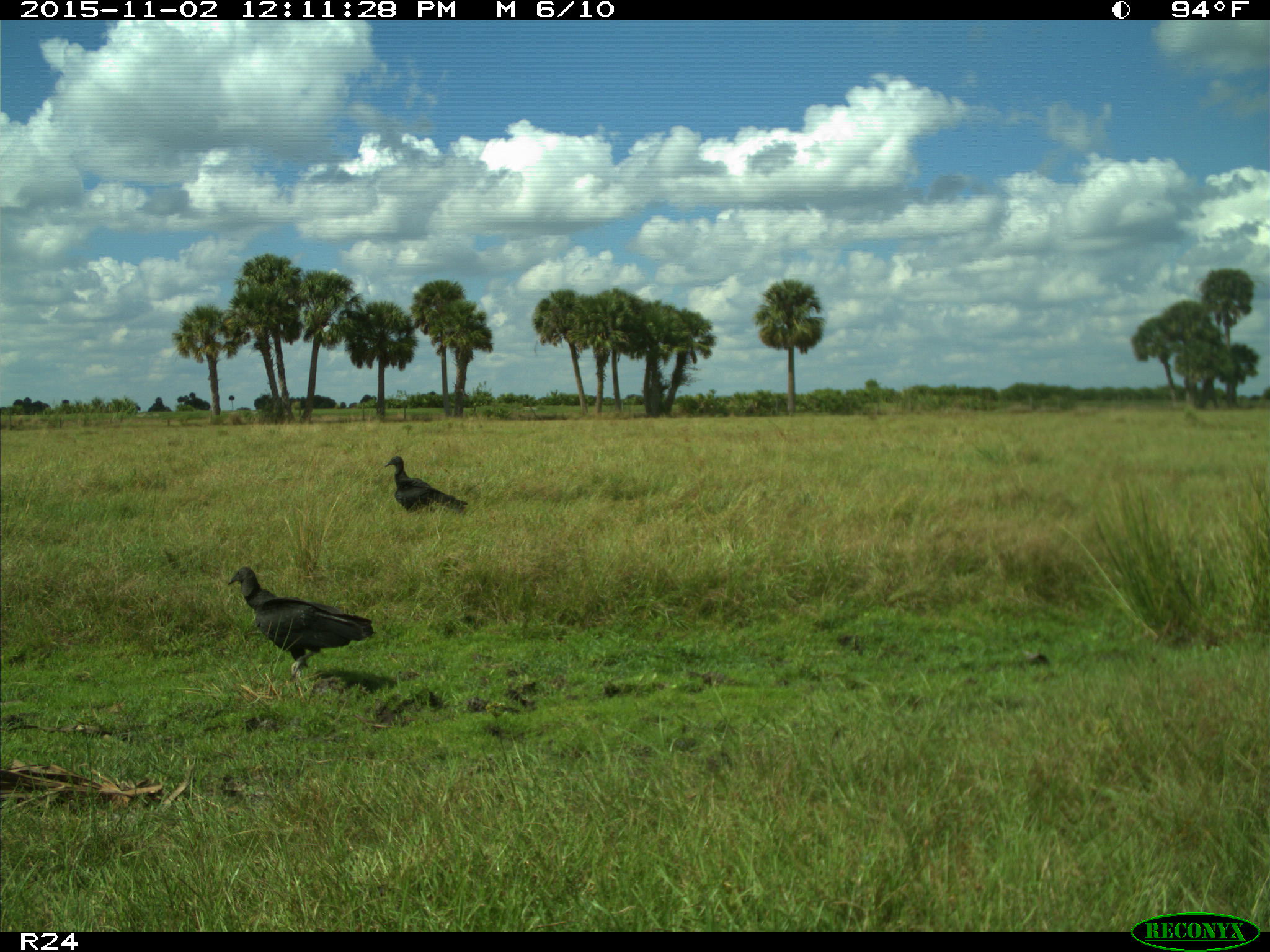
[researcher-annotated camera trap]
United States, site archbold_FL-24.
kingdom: Animalia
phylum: Chordata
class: Aves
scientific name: Aves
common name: birds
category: unidentified bird